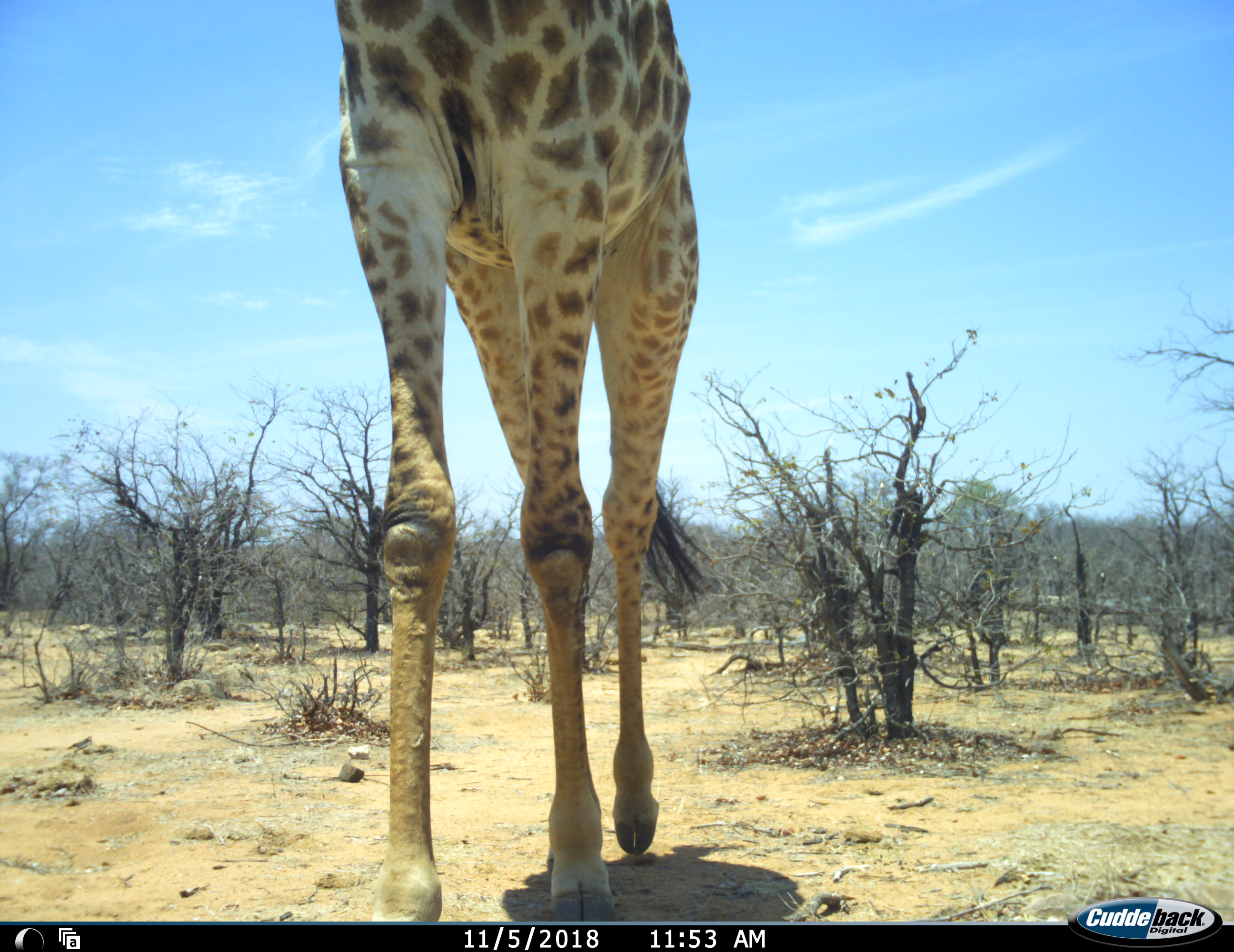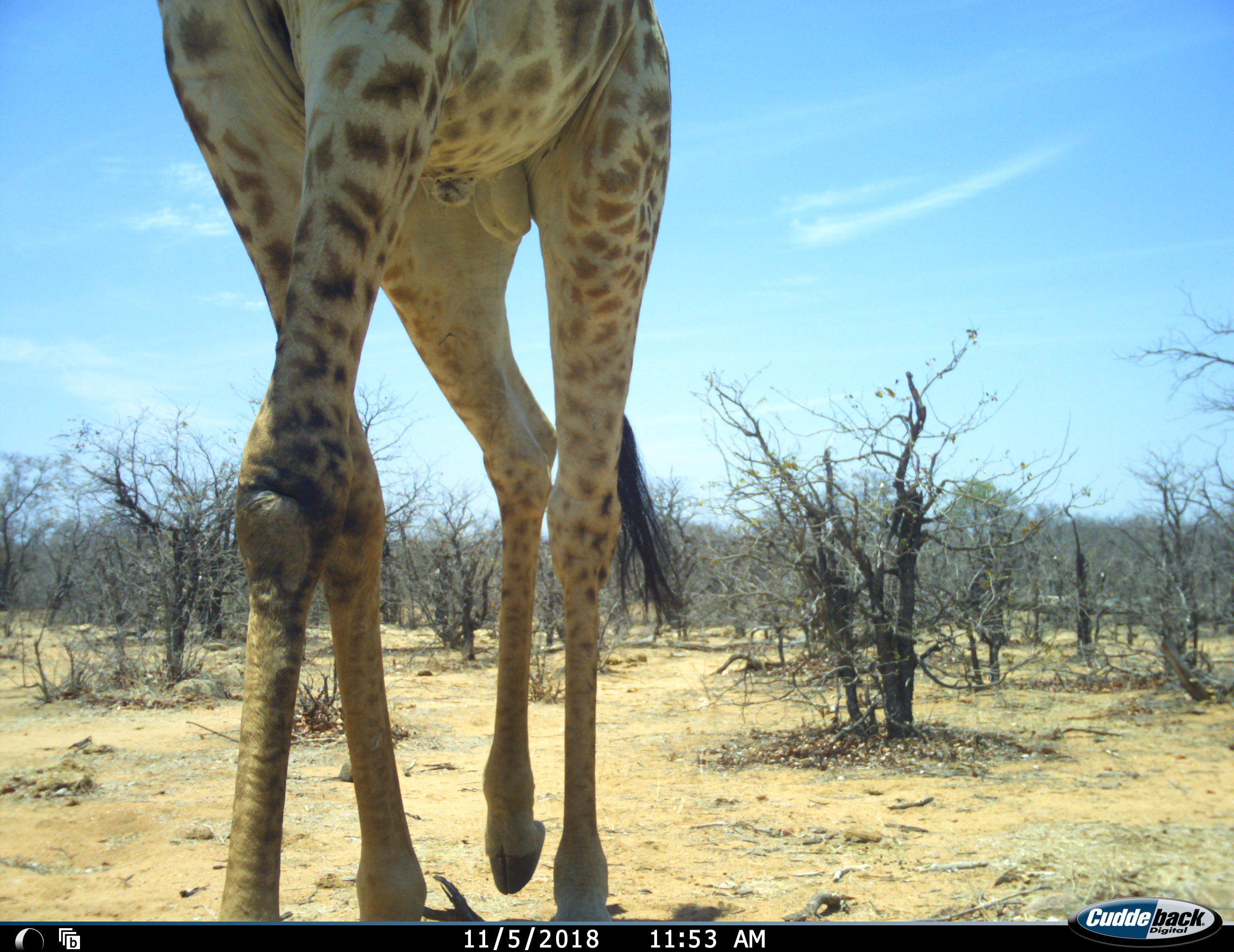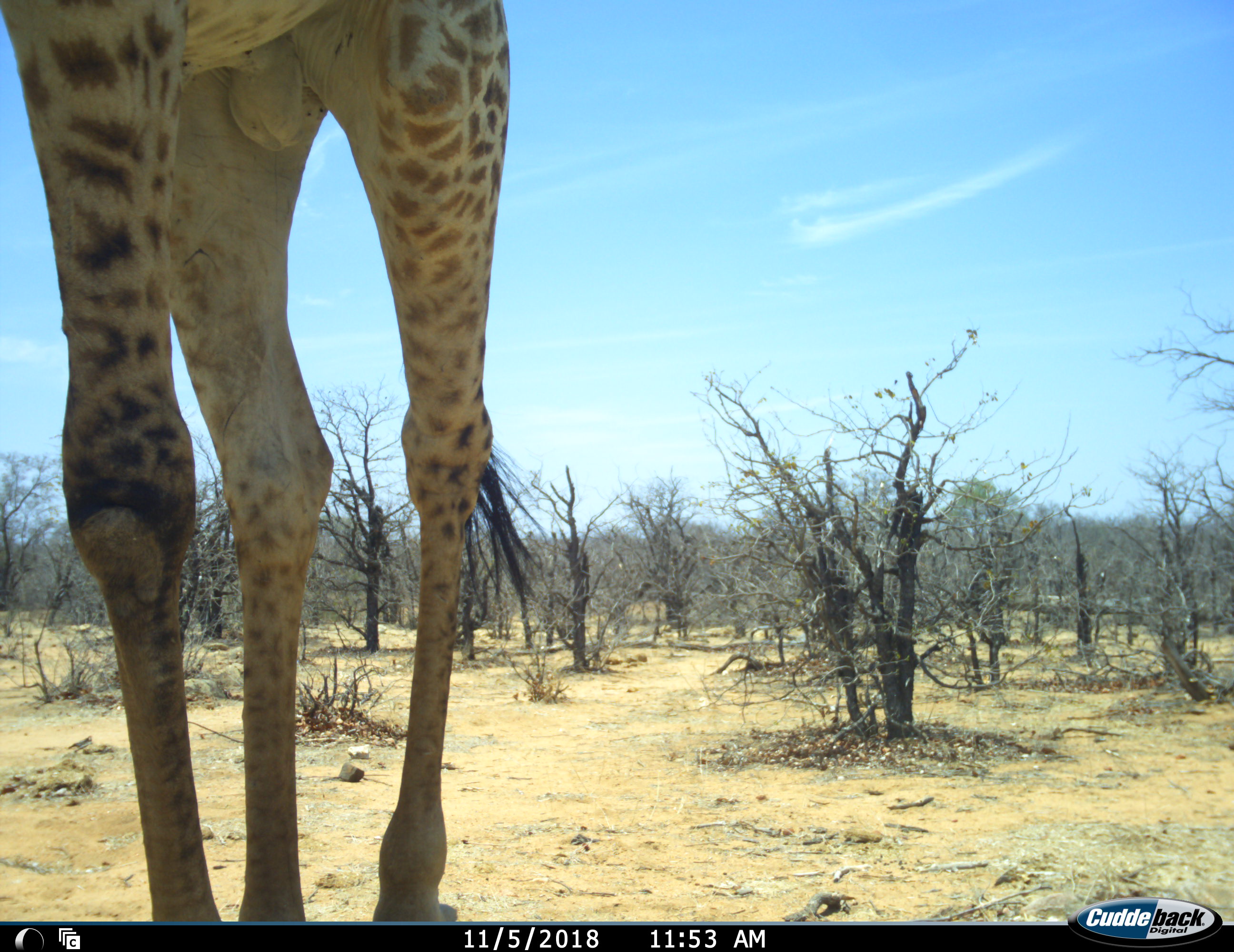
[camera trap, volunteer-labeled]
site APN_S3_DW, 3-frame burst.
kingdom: Animalia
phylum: Chordata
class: Mammalia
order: Artiodactyla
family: Giraffidae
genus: Giraffa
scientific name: Giraffa camelopardalis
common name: giraffe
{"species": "giraffe (Giraffa camelopardalis)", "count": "1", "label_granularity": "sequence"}